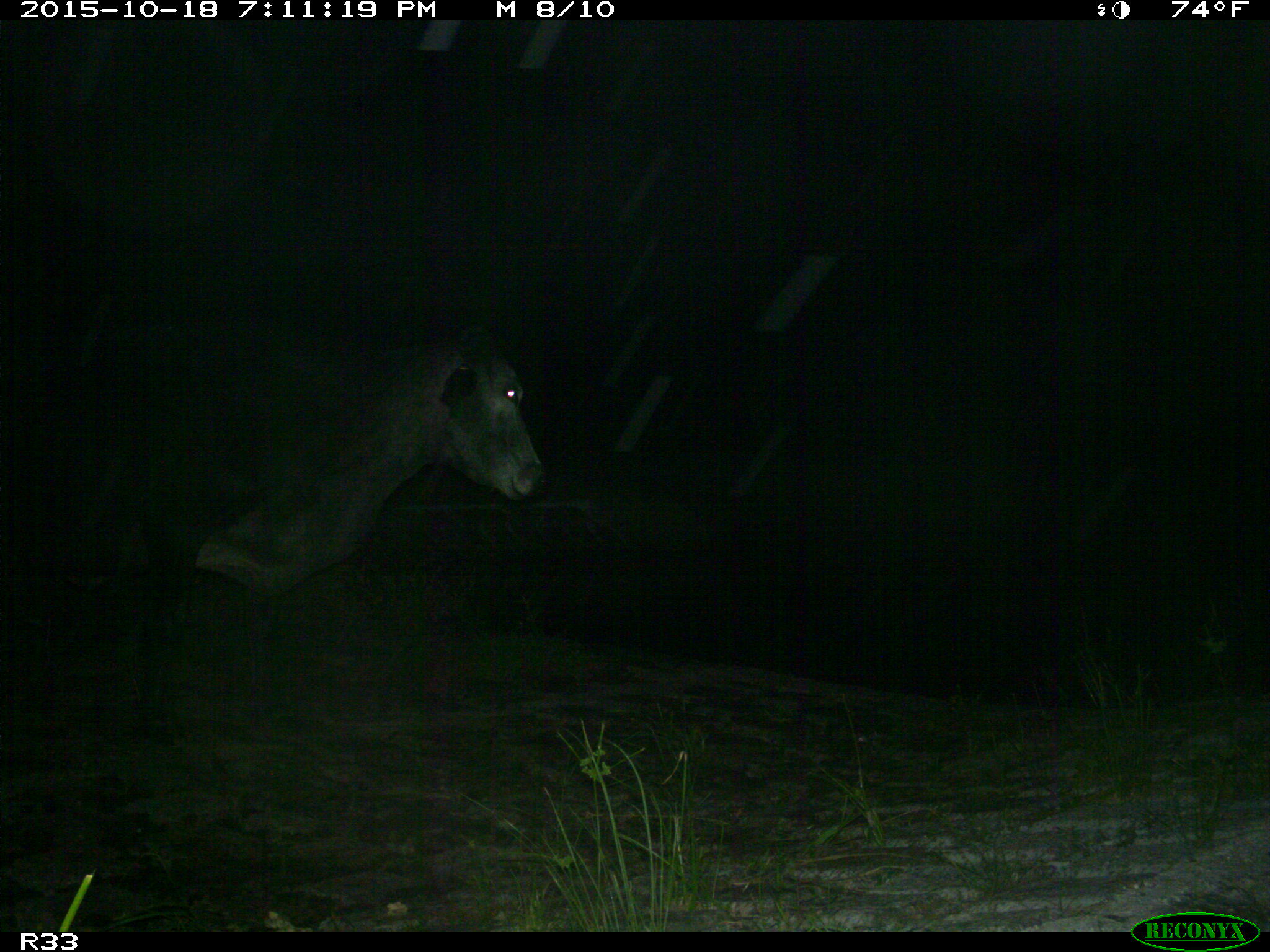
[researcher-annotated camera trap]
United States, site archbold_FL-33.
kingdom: Animalia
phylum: Chordata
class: Mammalia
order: Artiodactyla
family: Bovidae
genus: Bos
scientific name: Bos taurus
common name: domestic cow